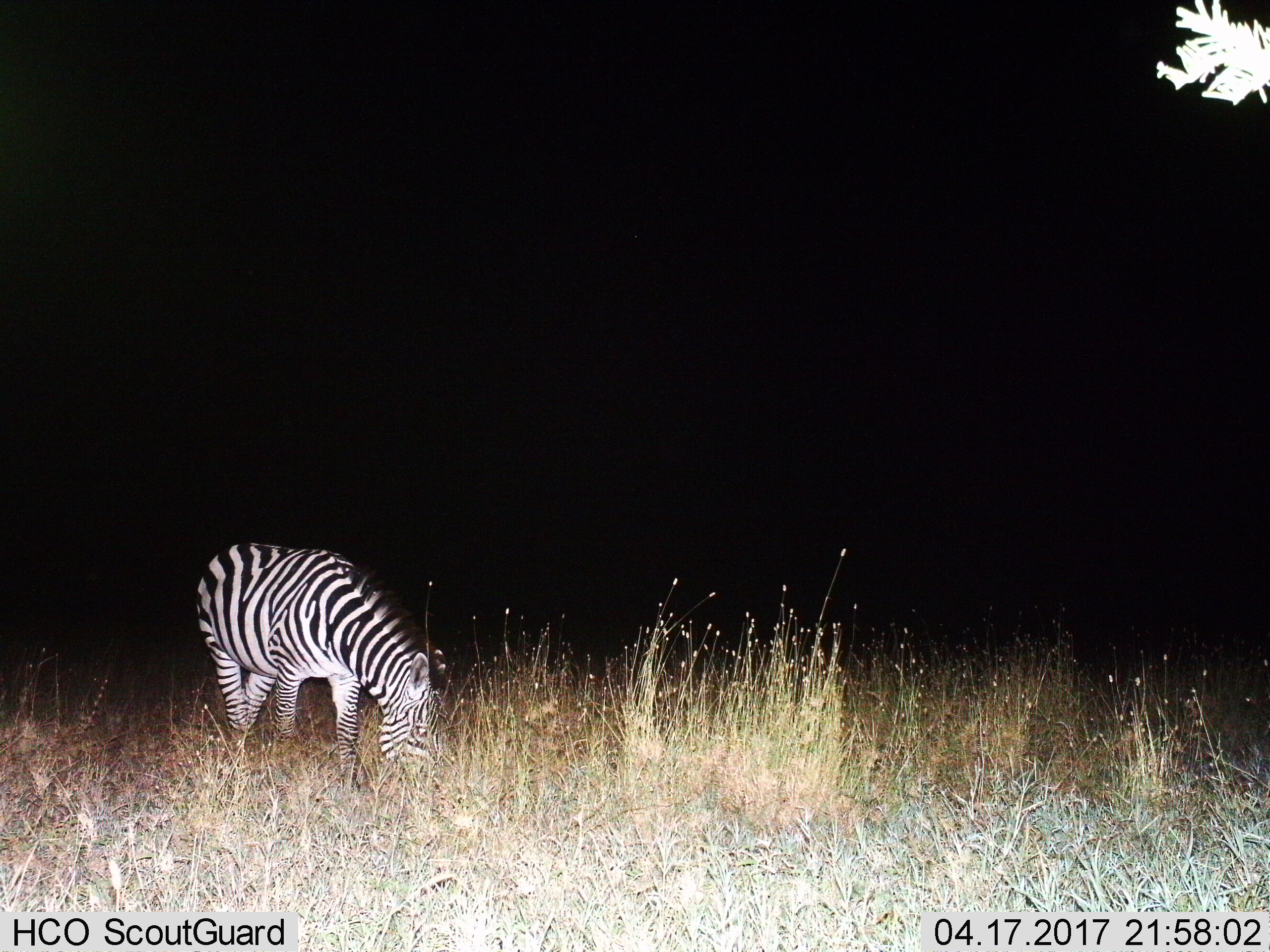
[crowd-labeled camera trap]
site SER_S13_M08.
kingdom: Animalia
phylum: Chordata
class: Mammalia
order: Perissodactyla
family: Equidae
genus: Equus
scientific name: Equus quagga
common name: plains zebra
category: zebraplains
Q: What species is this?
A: Zebraplains (plains zebra) (Equus quagga).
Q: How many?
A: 1.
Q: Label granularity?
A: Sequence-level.